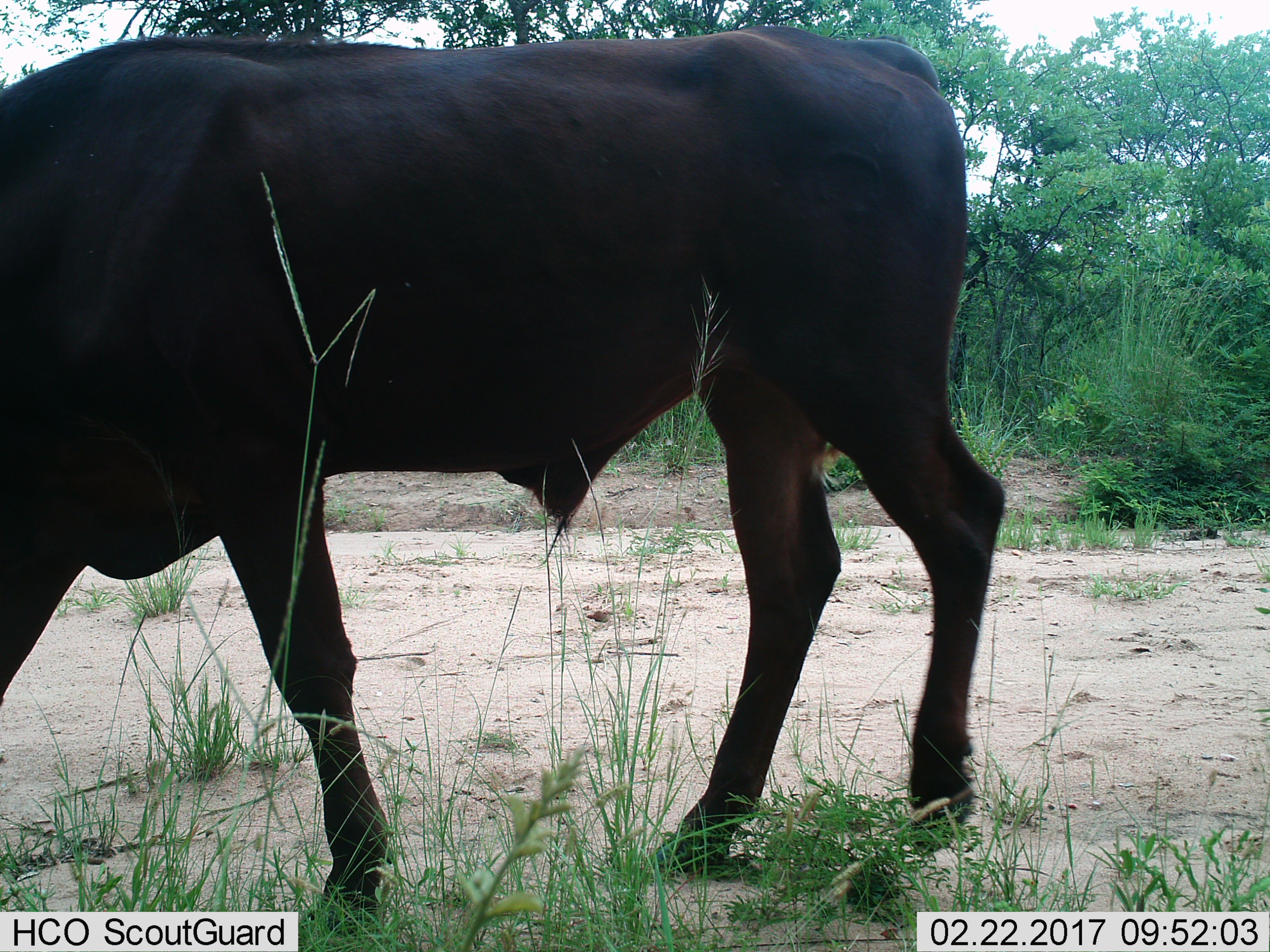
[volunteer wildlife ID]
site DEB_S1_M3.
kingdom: Animalia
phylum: Chordata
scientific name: Vertebrata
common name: domestic animal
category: domesticanimal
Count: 1.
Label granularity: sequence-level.